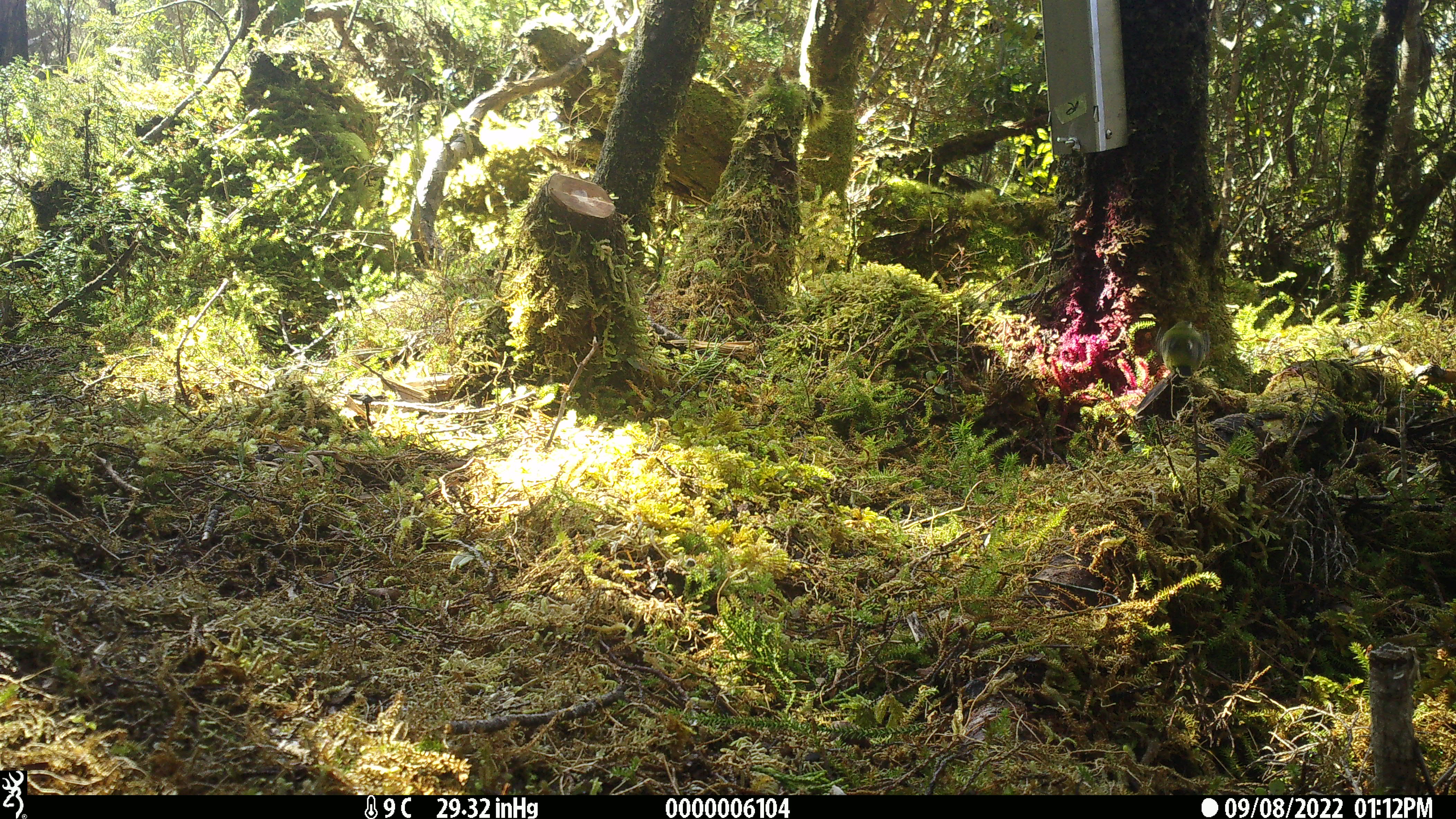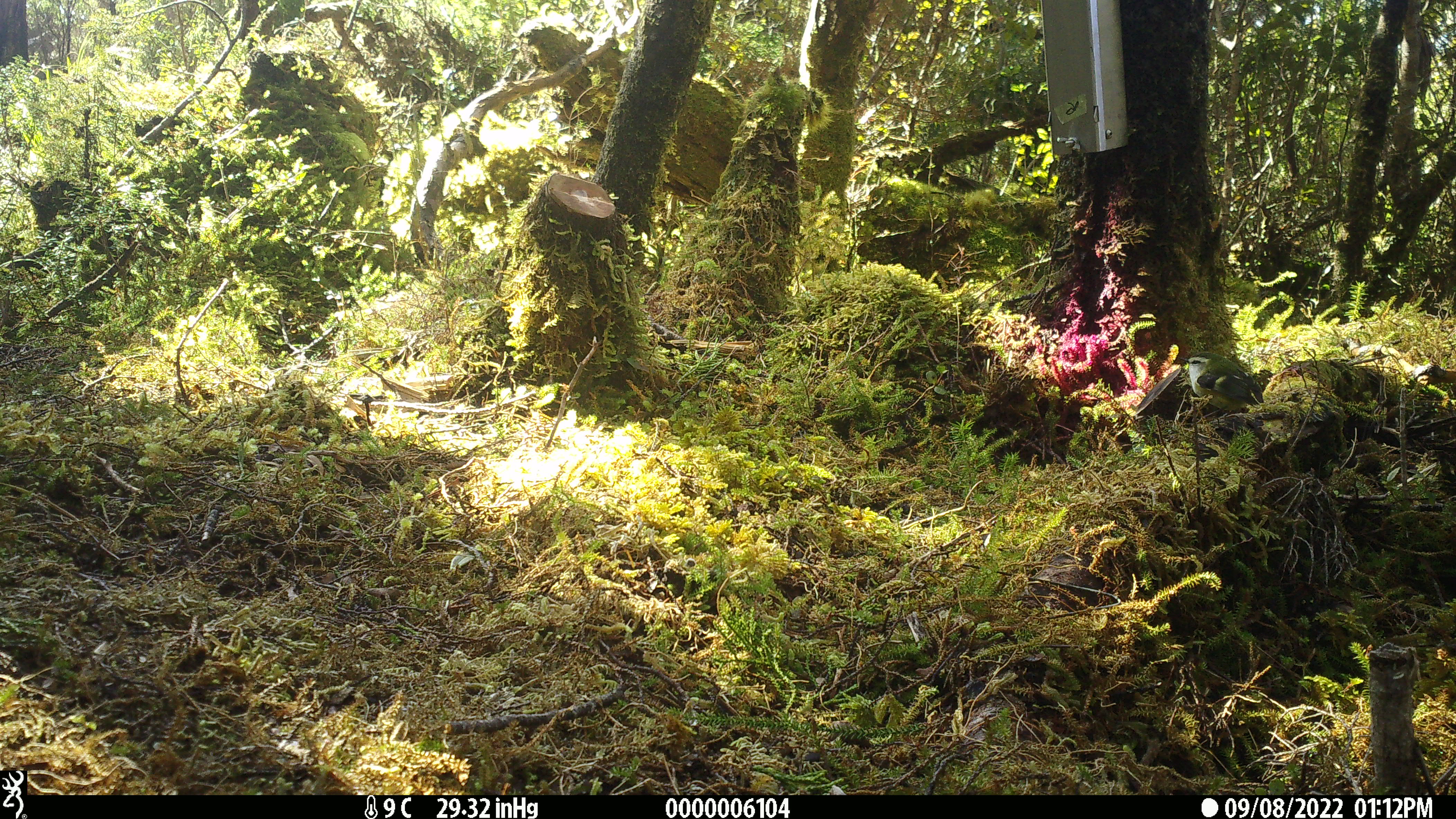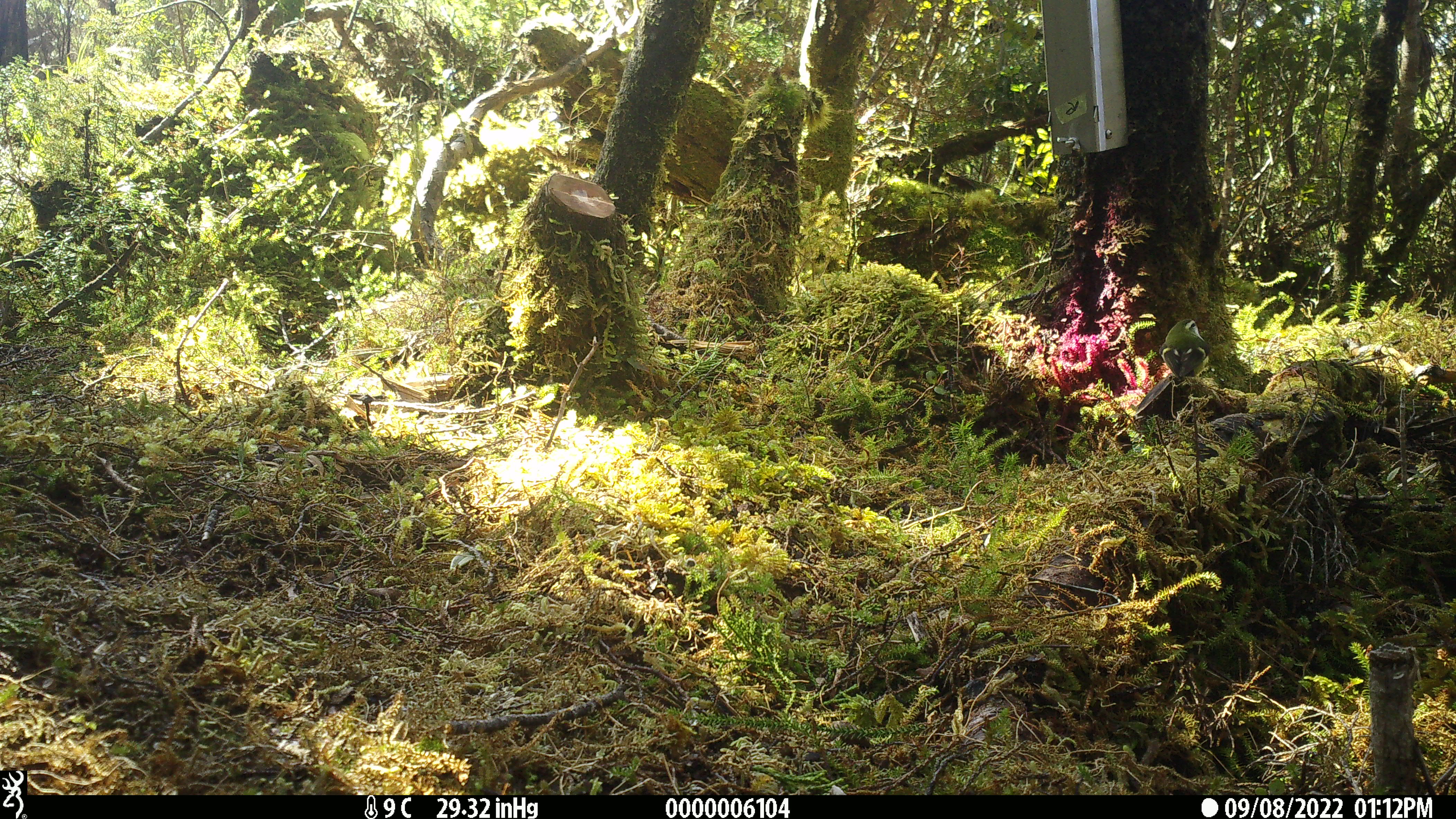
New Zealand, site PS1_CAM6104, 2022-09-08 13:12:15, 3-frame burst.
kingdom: Animalia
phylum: Chordata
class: Aves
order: Passeriformes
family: Acanthisittidae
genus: Acanthisitta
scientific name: Acanthisitta chloris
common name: rifleman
Rifleman (Acanthisitta chloris).